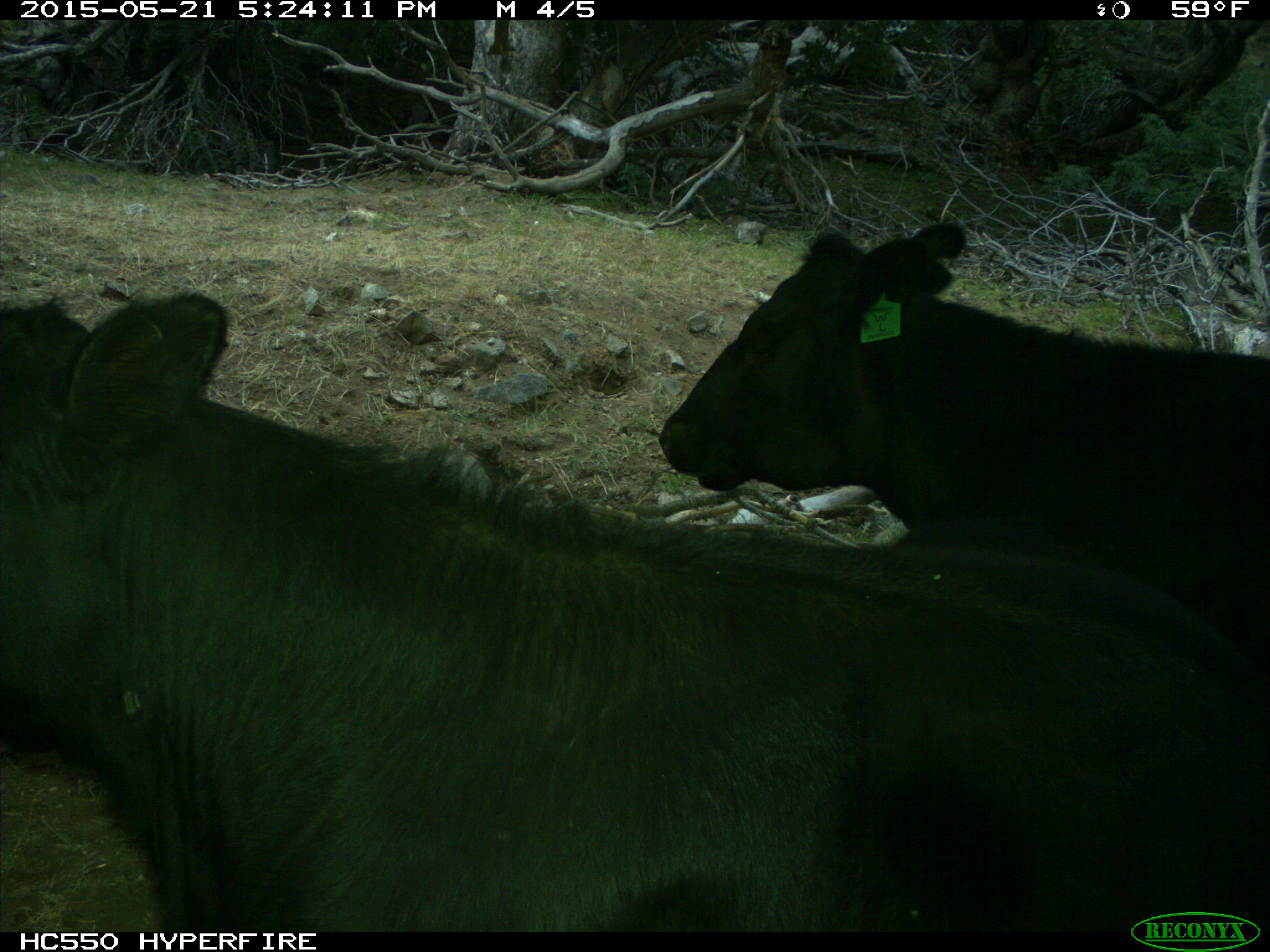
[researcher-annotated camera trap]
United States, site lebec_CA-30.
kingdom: Animalia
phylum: Chordata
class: Mammalia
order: Artiodactyla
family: Bovidae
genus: Bos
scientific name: Bos taurus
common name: domestic cow